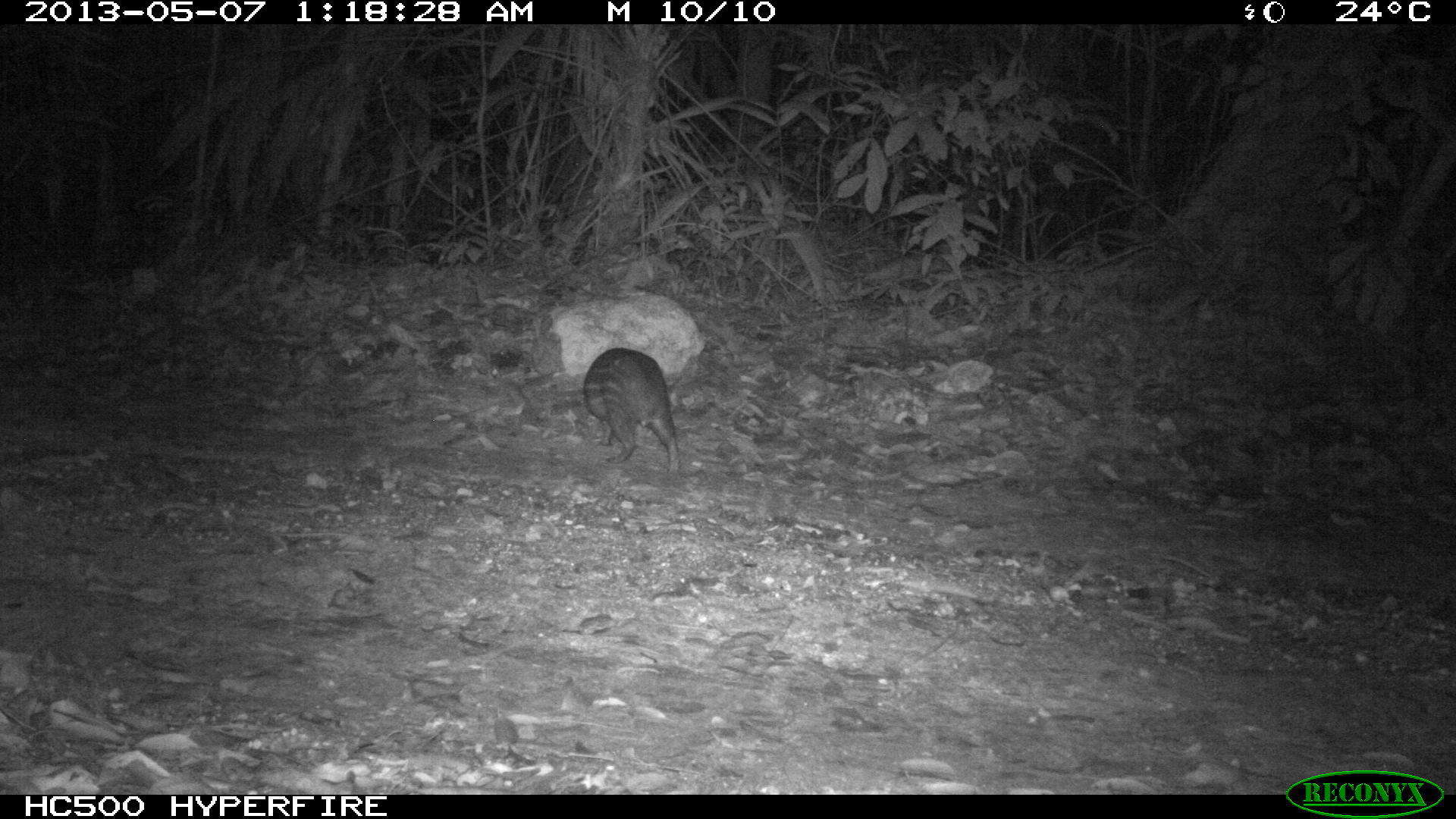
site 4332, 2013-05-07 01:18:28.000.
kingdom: Animalia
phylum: Chordata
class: Mammalia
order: Rodentia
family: Cuniculidae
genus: Cuniculus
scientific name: Cuniculus paca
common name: lowland paca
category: agouti paca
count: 1